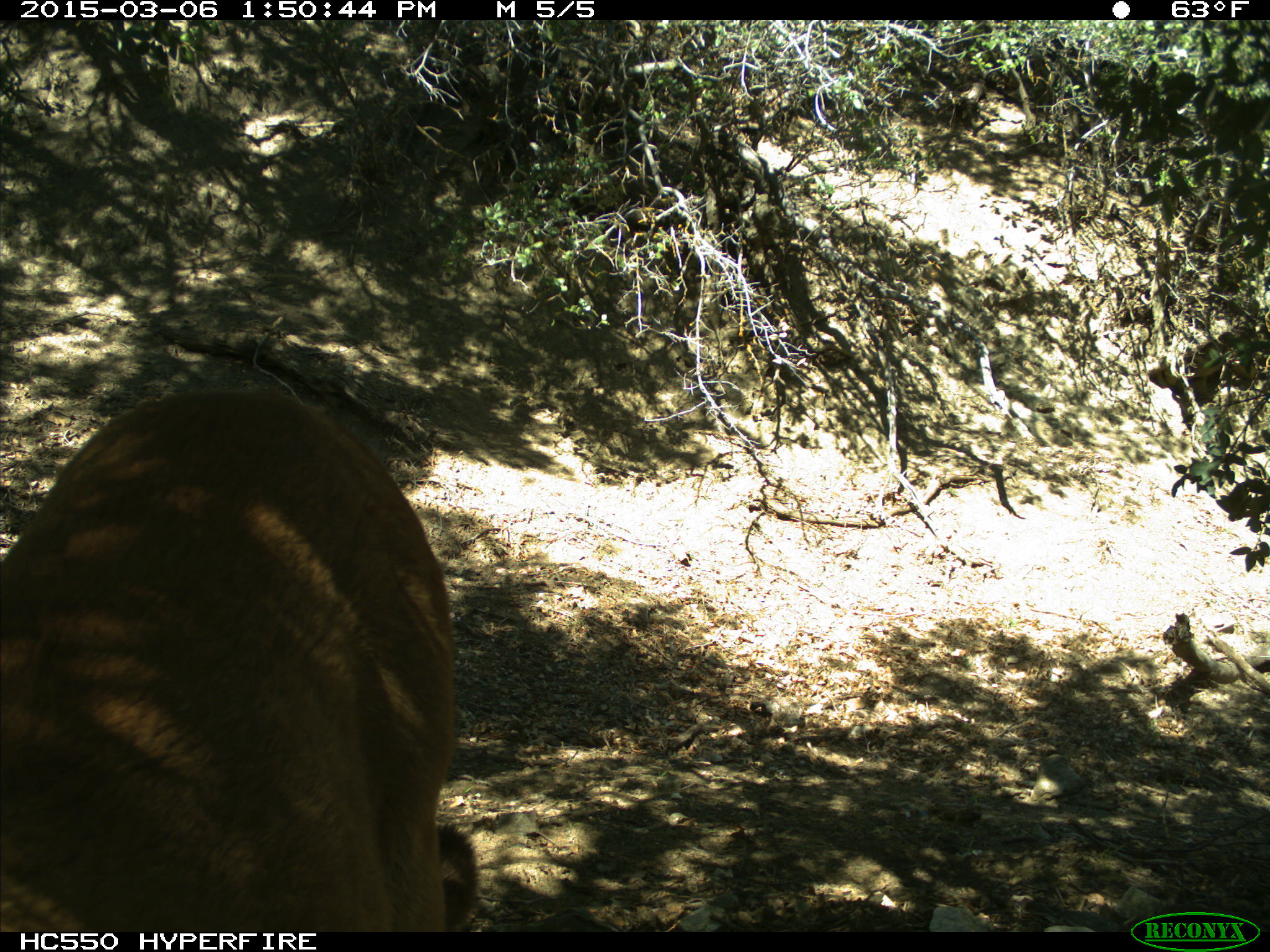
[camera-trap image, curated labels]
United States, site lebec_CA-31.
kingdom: Animalia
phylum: Chordata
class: Mammalia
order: Carnivora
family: Felidae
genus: Puma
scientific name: Puma concolor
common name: mountain lion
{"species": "Puma concolor (mountain lion)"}